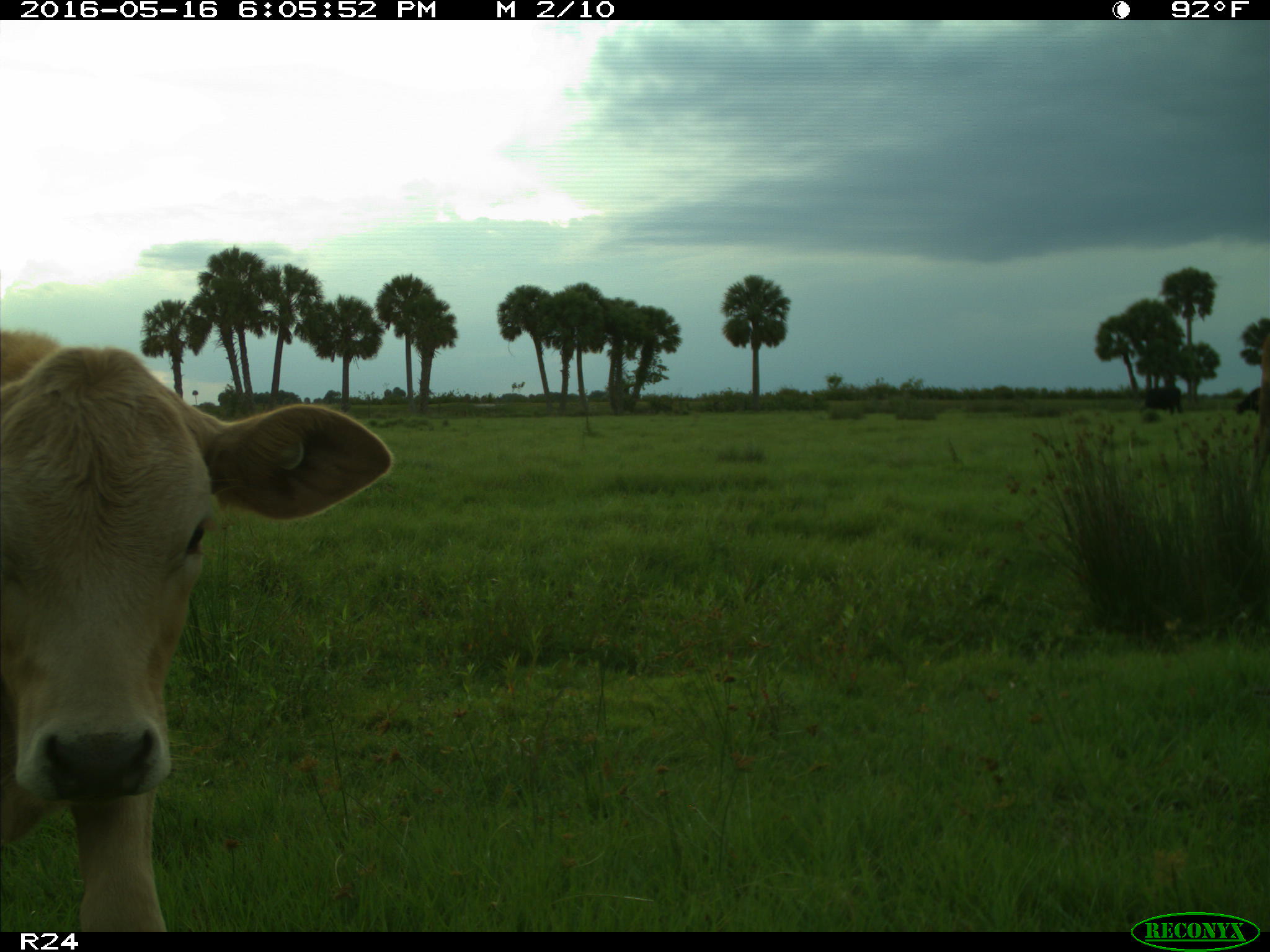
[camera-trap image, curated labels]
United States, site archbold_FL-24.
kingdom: Animalia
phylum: Chordata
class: Mammalia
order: Artiodactyla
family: Bovidae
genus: Bos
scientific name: Bos taurus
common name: domestic cow